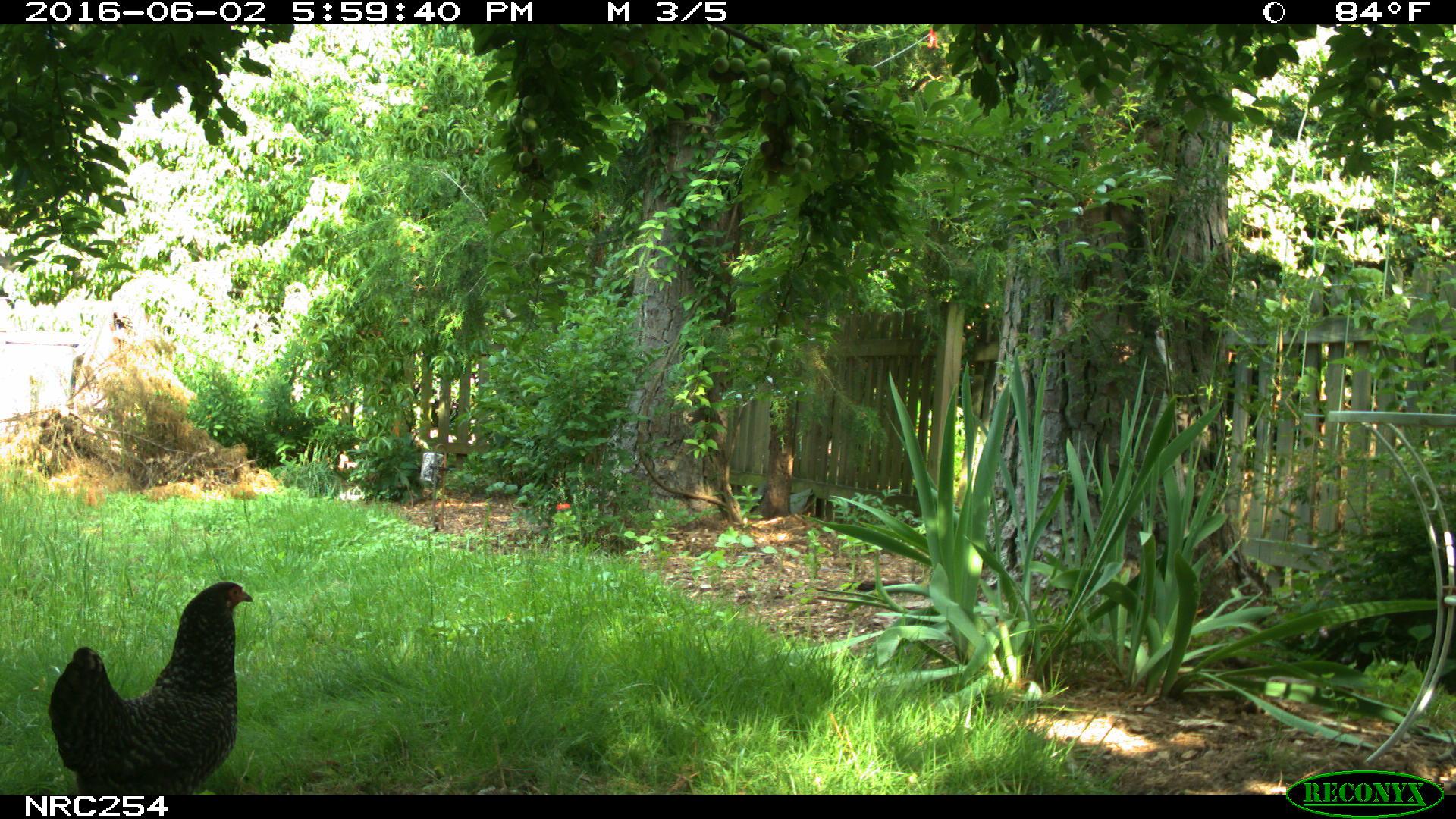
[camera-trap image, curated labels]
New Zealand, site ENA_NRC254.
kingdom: Animalia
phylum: Chordata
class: Aves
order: Galliformes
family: Phasianidae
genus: Gallus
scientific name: Gallus gallus domesticus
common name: chicken